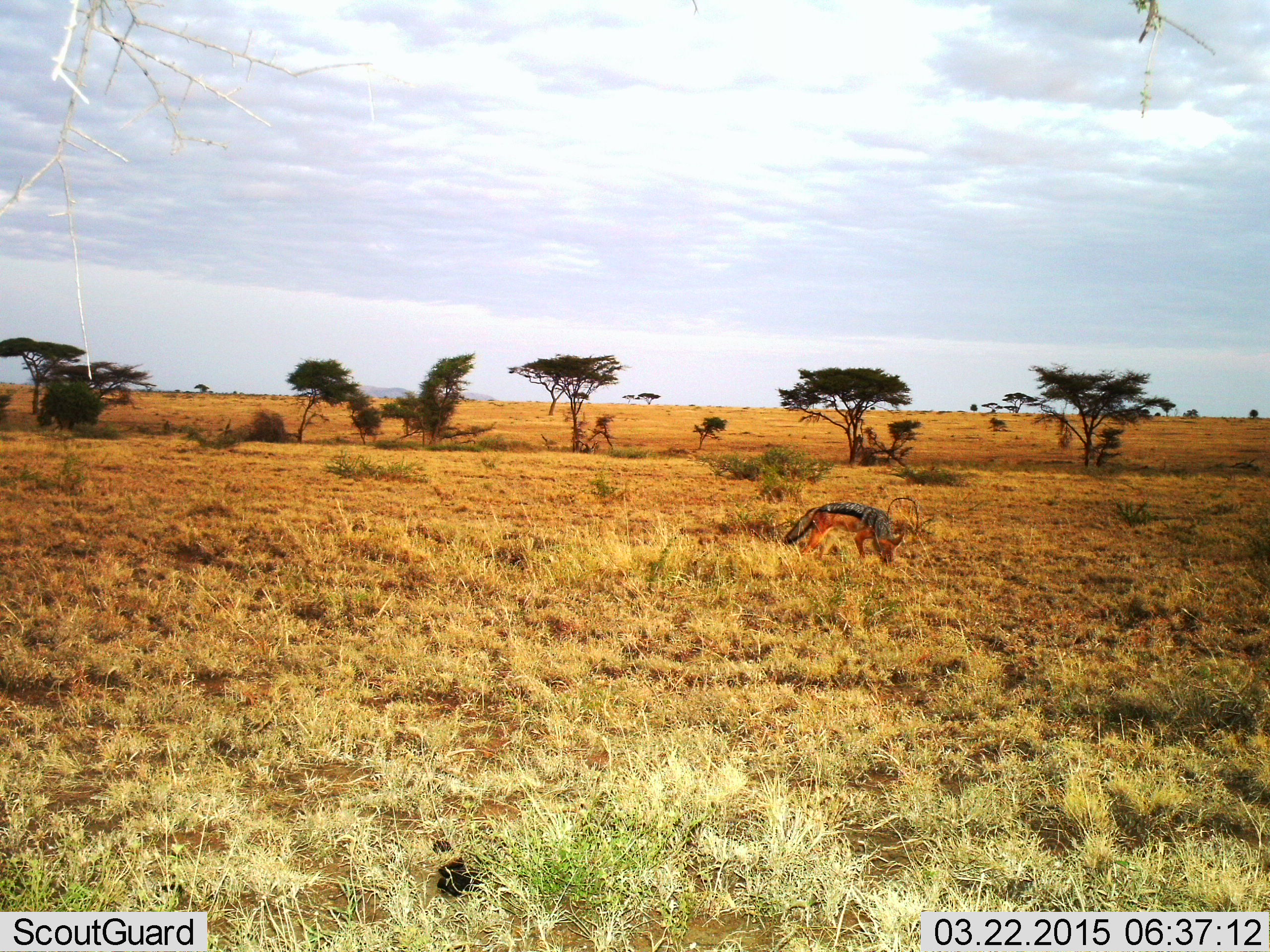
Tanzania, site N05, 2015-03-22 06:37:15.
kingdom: Animalia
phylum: Chordata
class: Mammalia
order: Carnivora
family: Canidae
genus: Lupulella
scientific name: Lupulella mesomelas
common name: black-backed jackal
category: jackal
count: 1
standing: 80%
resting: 0%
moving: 0%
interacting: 0%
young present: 0%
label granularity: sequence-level